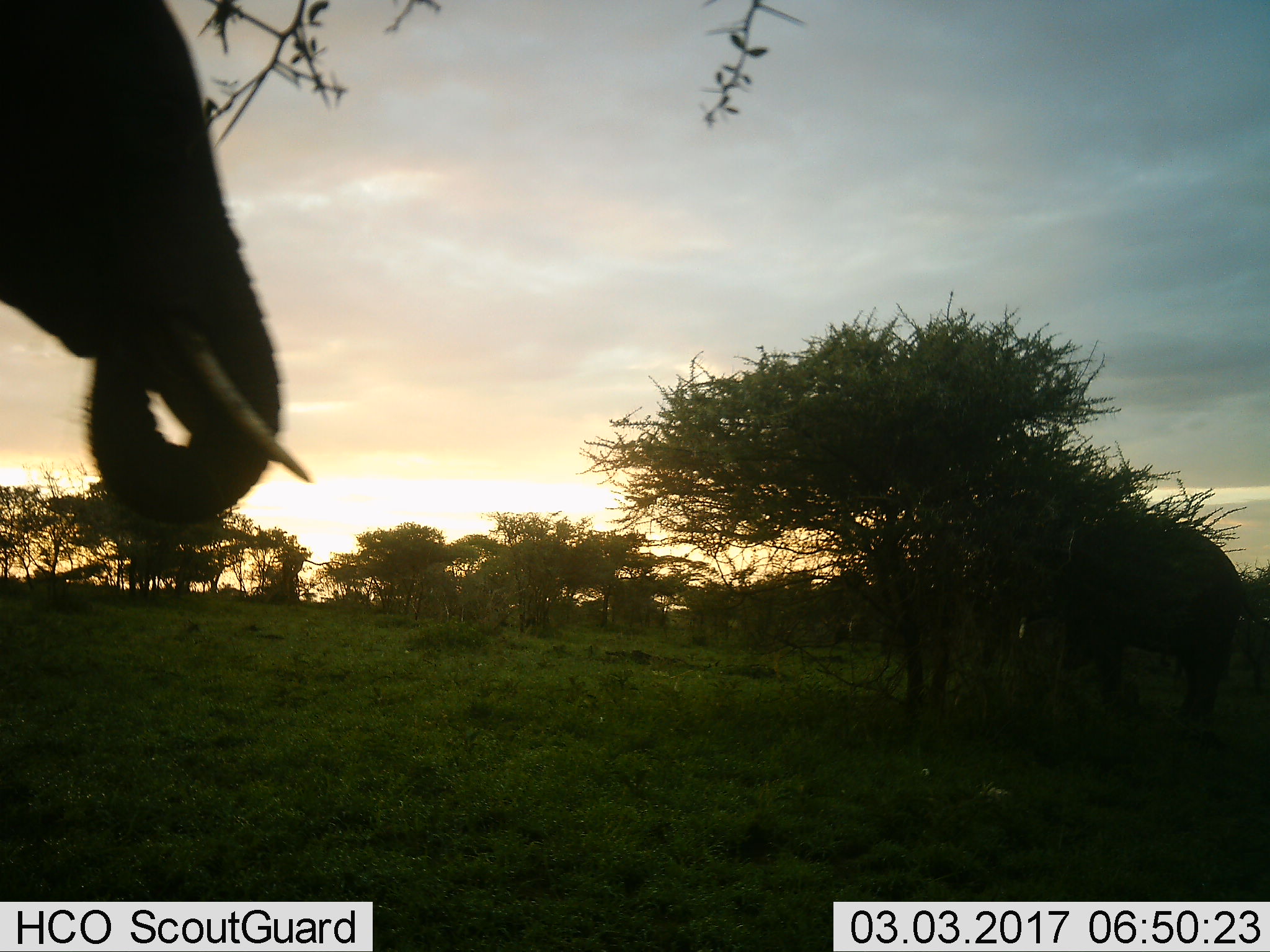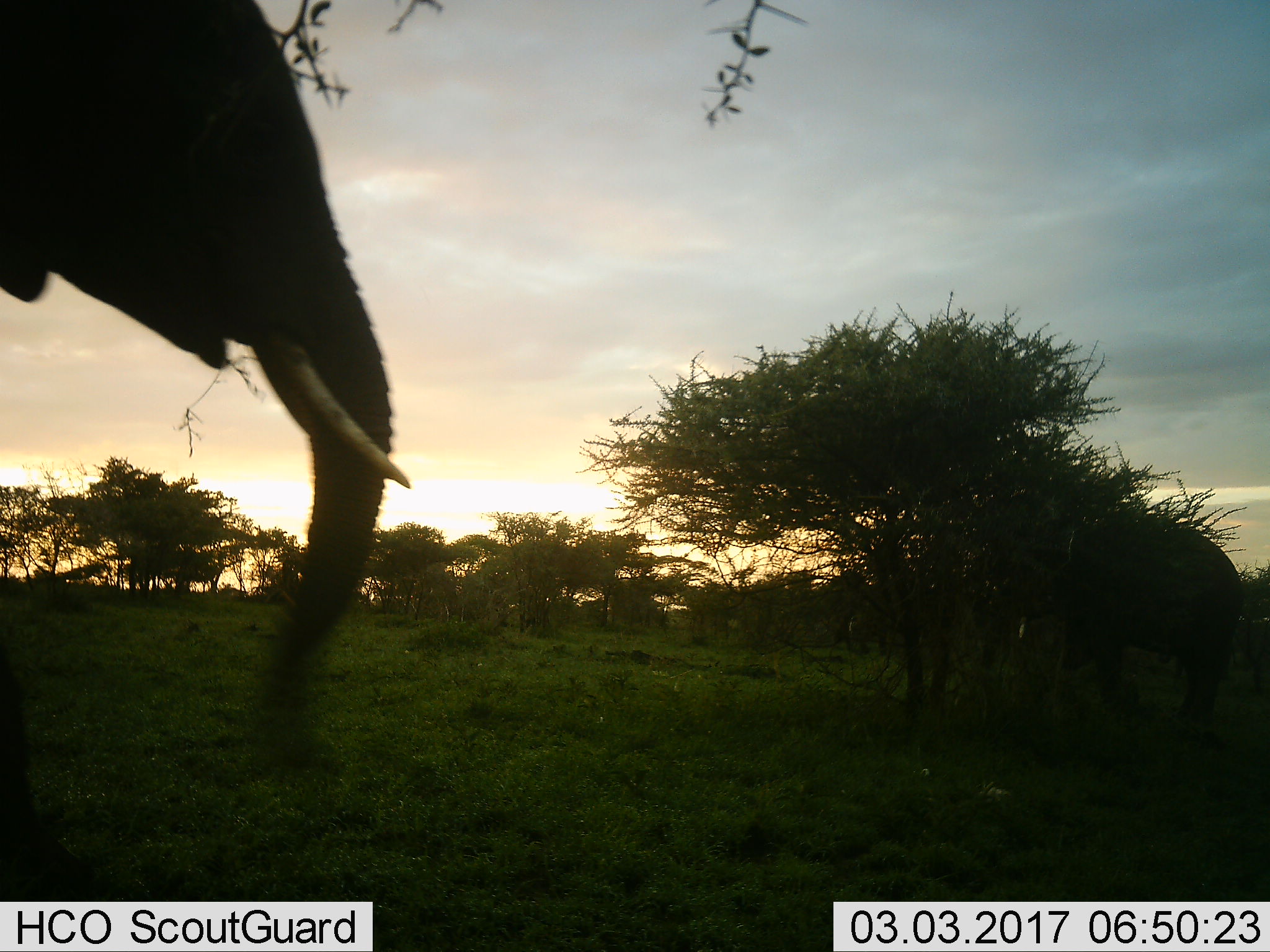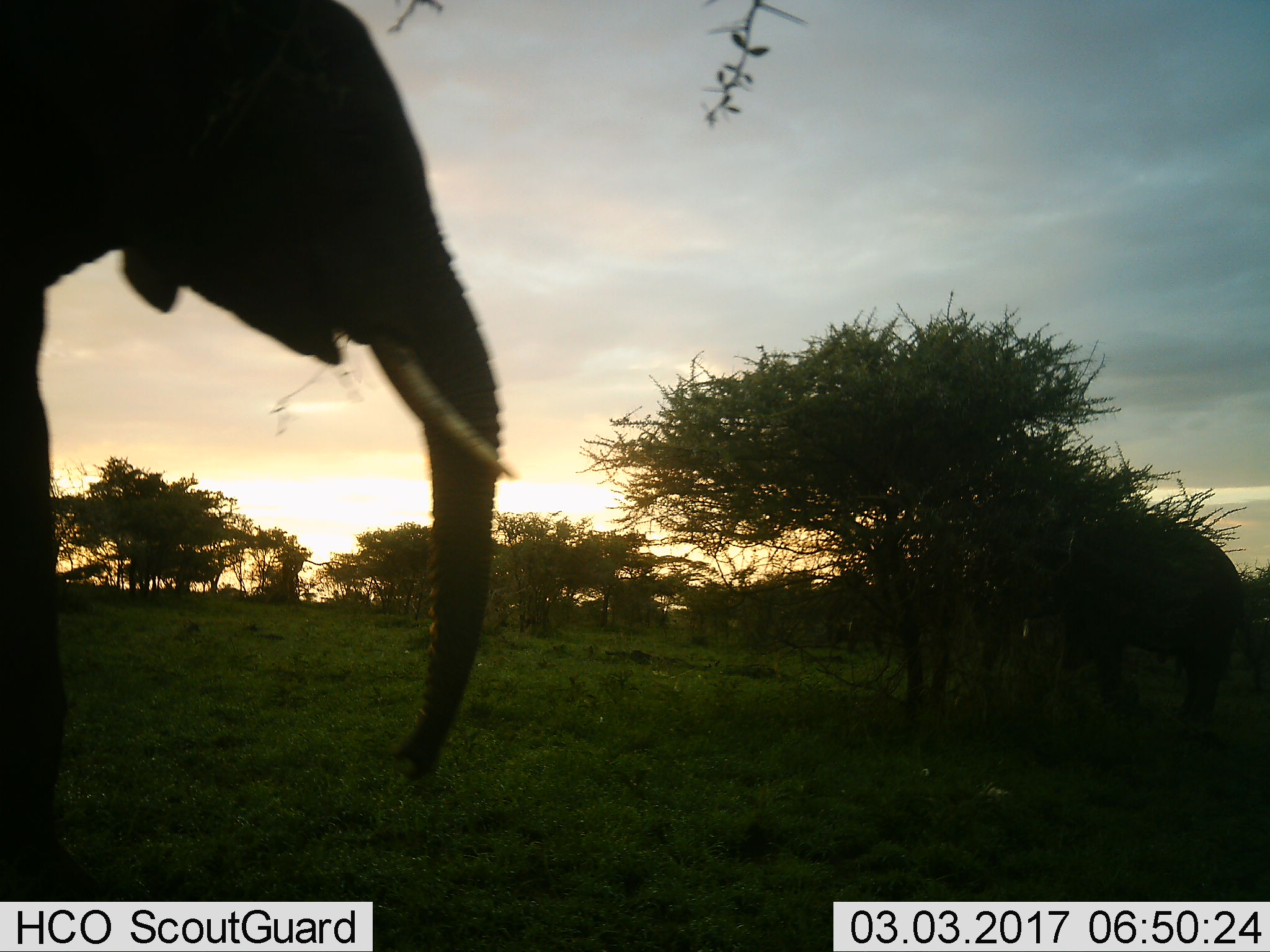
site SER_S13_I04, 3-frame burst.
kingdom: Animalia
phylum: Chordata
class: Mammalia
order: Proboscidea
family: Elephantidae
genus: Loxodonta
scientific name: Loxodonta africana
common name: african bush elephant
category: elephant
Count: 1.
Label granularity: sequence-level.